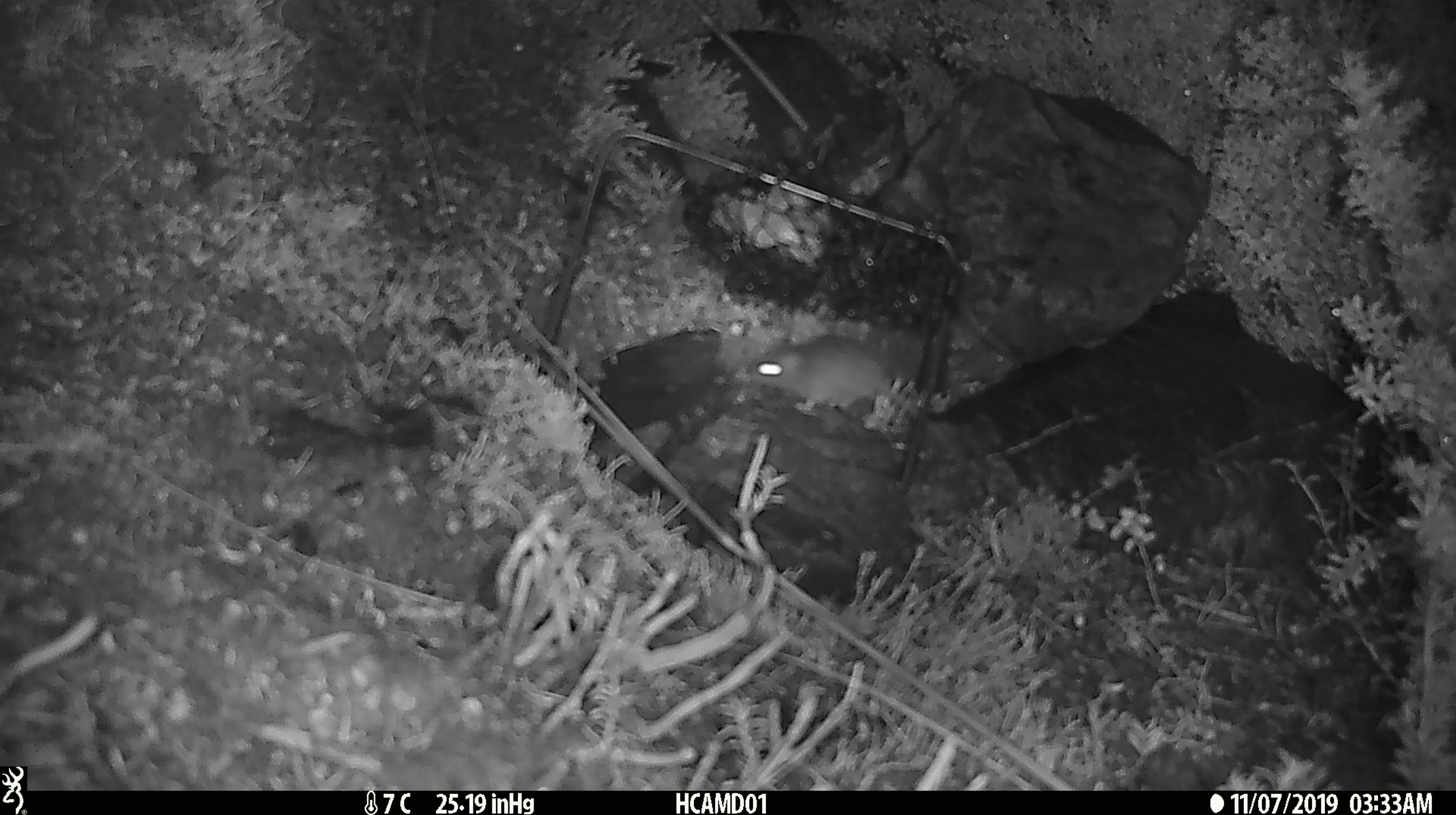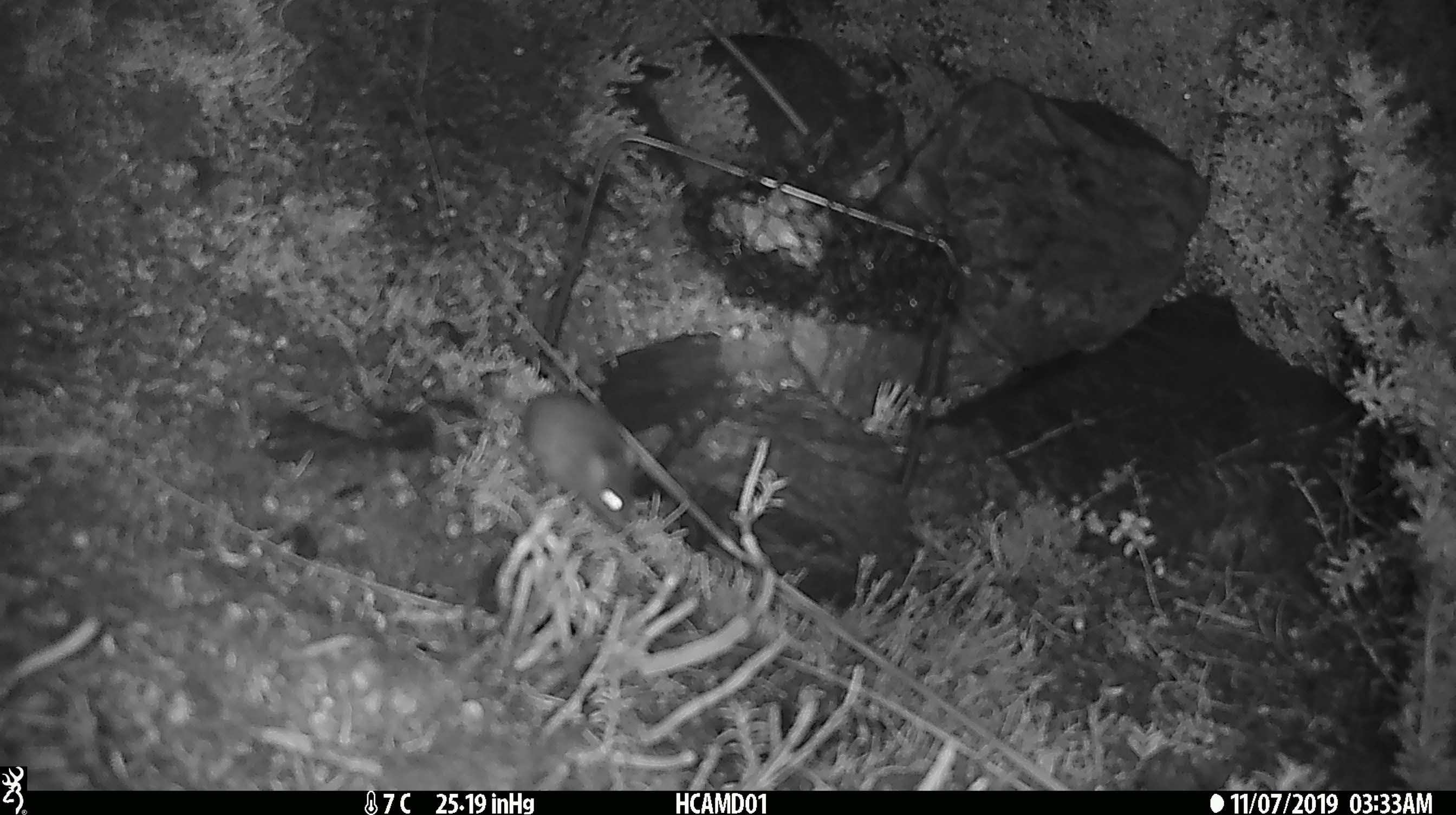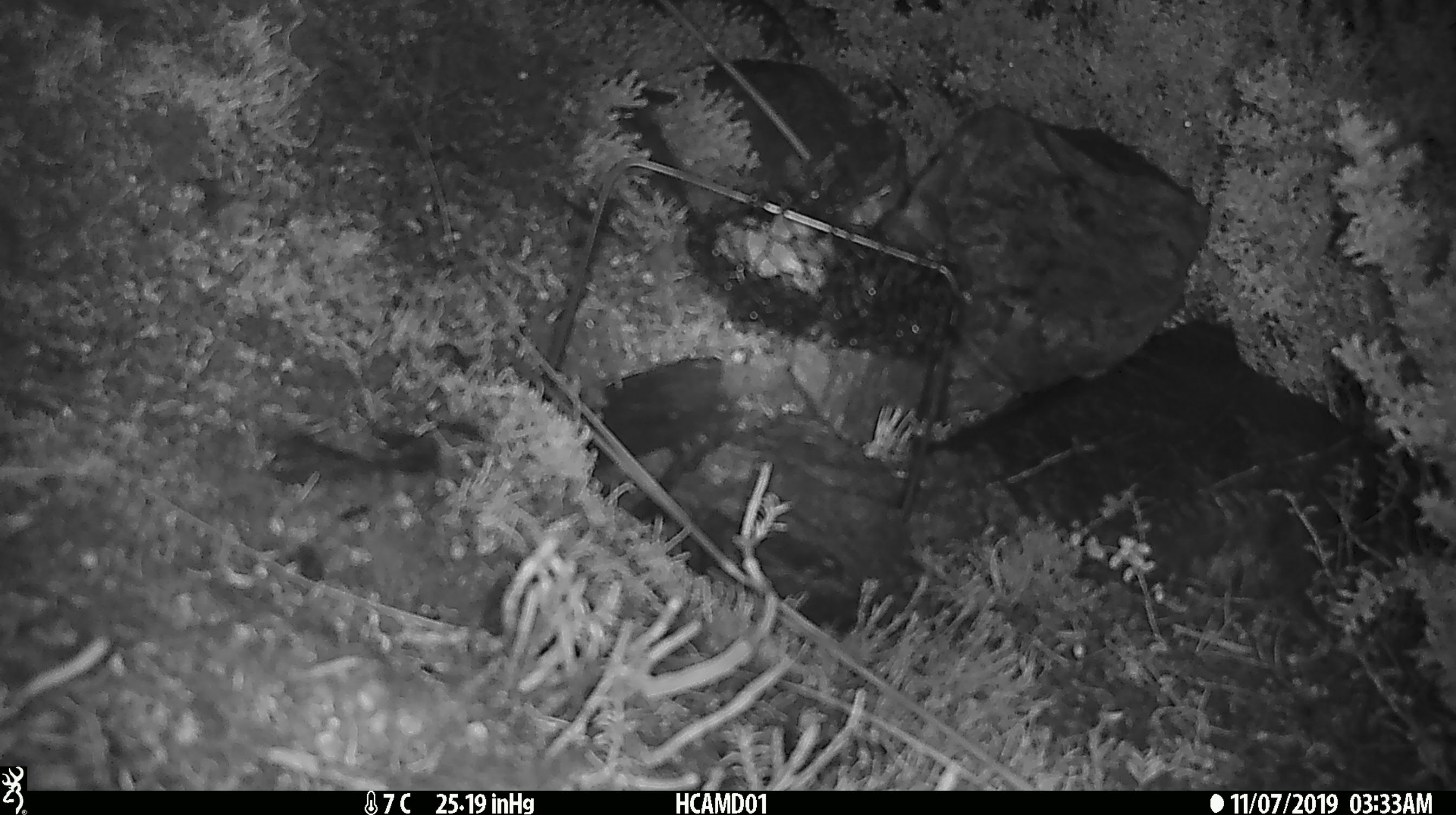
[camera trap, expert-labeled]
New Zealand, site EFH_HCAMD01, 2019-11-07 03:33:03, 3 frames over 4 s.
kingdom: Animalia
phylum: Chordata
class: Mammalia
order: Rodentia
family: Muridae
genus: Mus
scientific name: Mus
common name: mouse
Mouse (Mus).